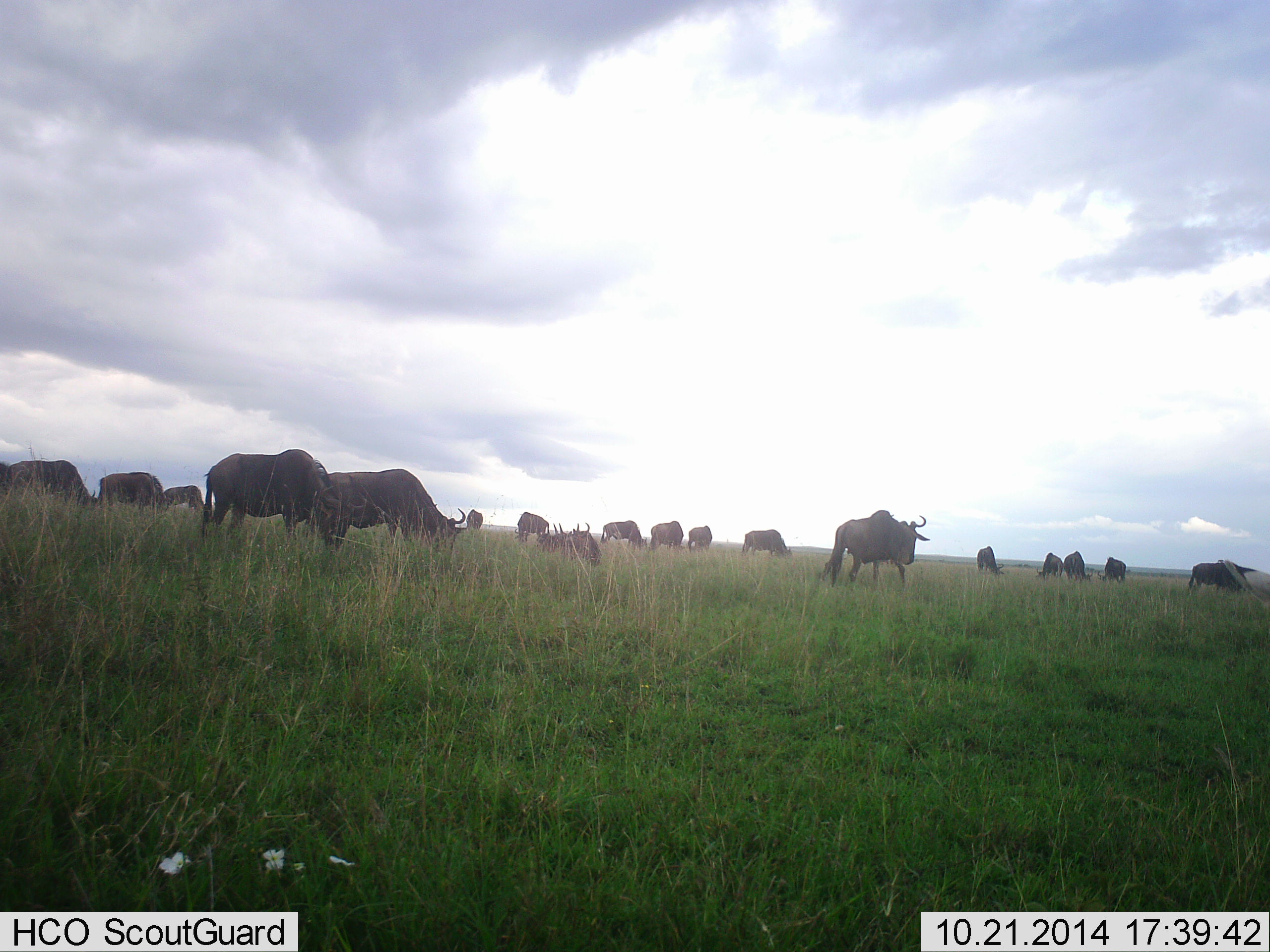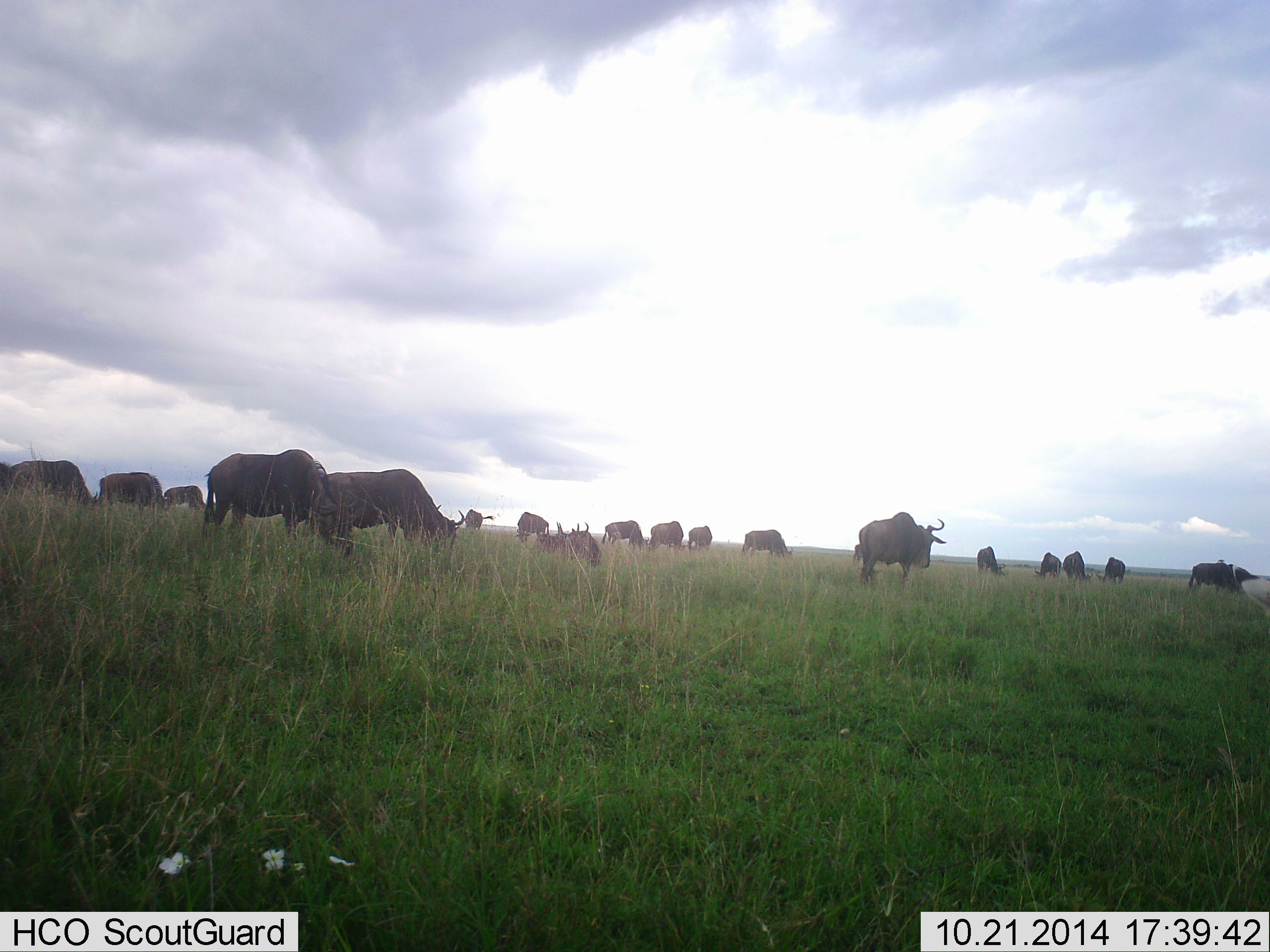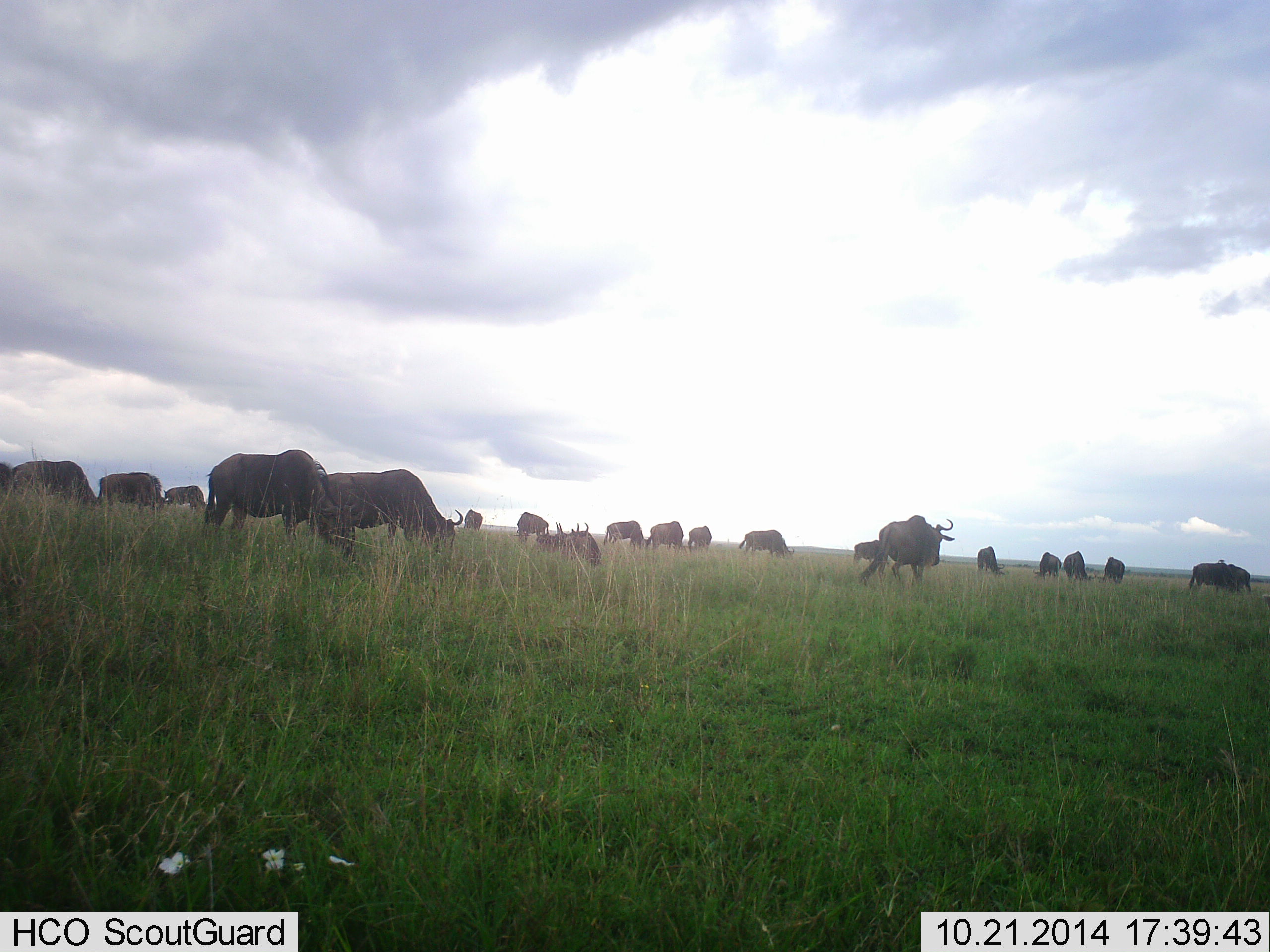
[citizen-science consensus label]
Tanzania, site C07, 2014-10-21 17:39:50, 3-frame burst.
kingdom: Animalia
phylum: Chordata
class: Mammalia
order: Artiodactyla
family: Bovidae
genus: Connochaetes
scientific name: Connochaetes taurinus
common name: blue wildebeest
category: wildebeest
Wildebeest (blue wildebeest) (Connochaetes taurinus), count 11-50. Behavior (volunteer vote fractions): standing 30%, resting 20%, moving 40%, interacting 0%. Young present (vote fraction): 0%. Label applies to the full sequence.